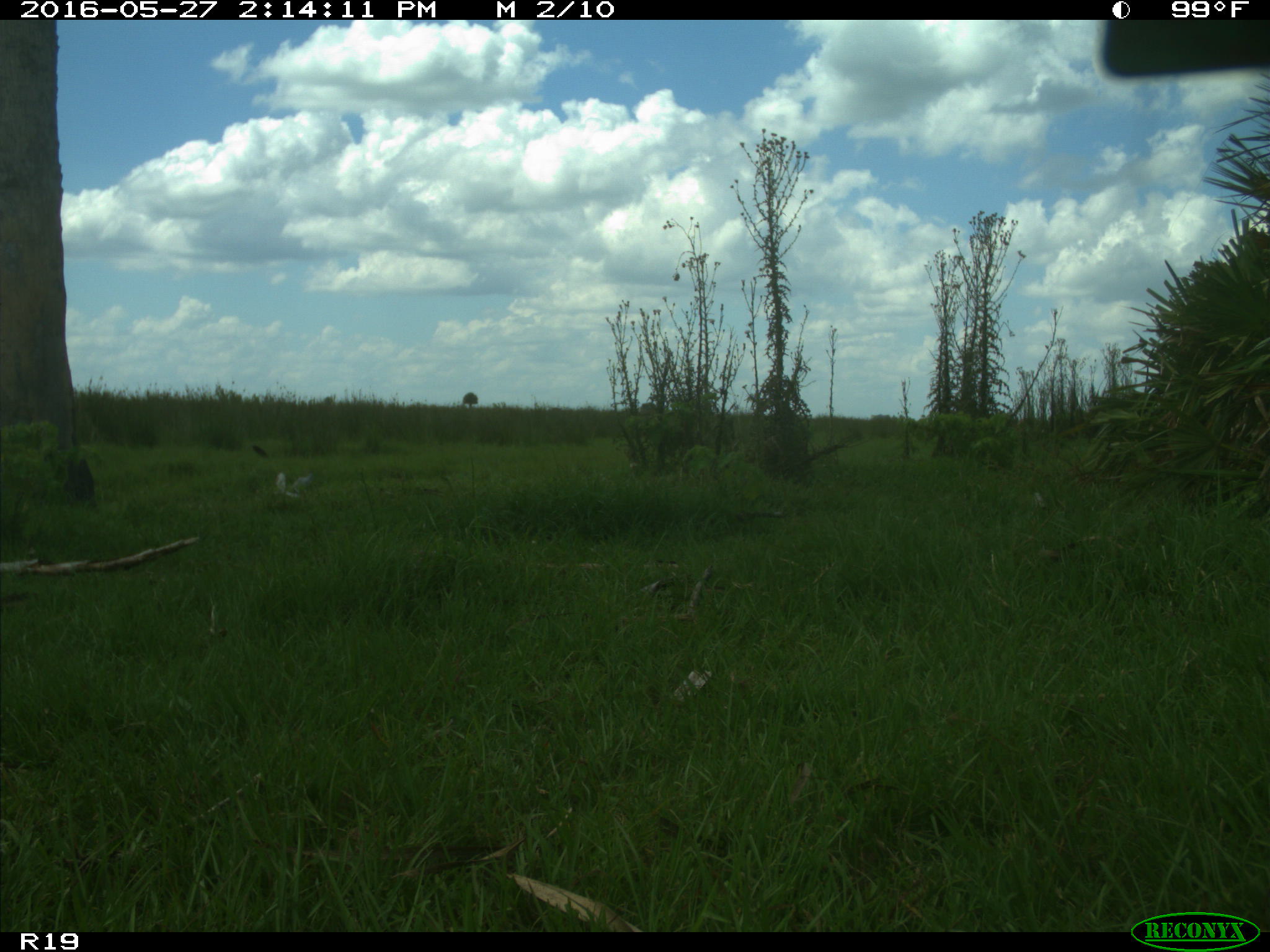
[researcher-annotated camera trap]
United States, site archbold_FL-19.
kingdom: Animalia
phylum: Chordata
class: Mammalia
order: Artiodactyla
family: Bovidae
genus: Bos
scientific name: Bos taurus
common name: domestic cow